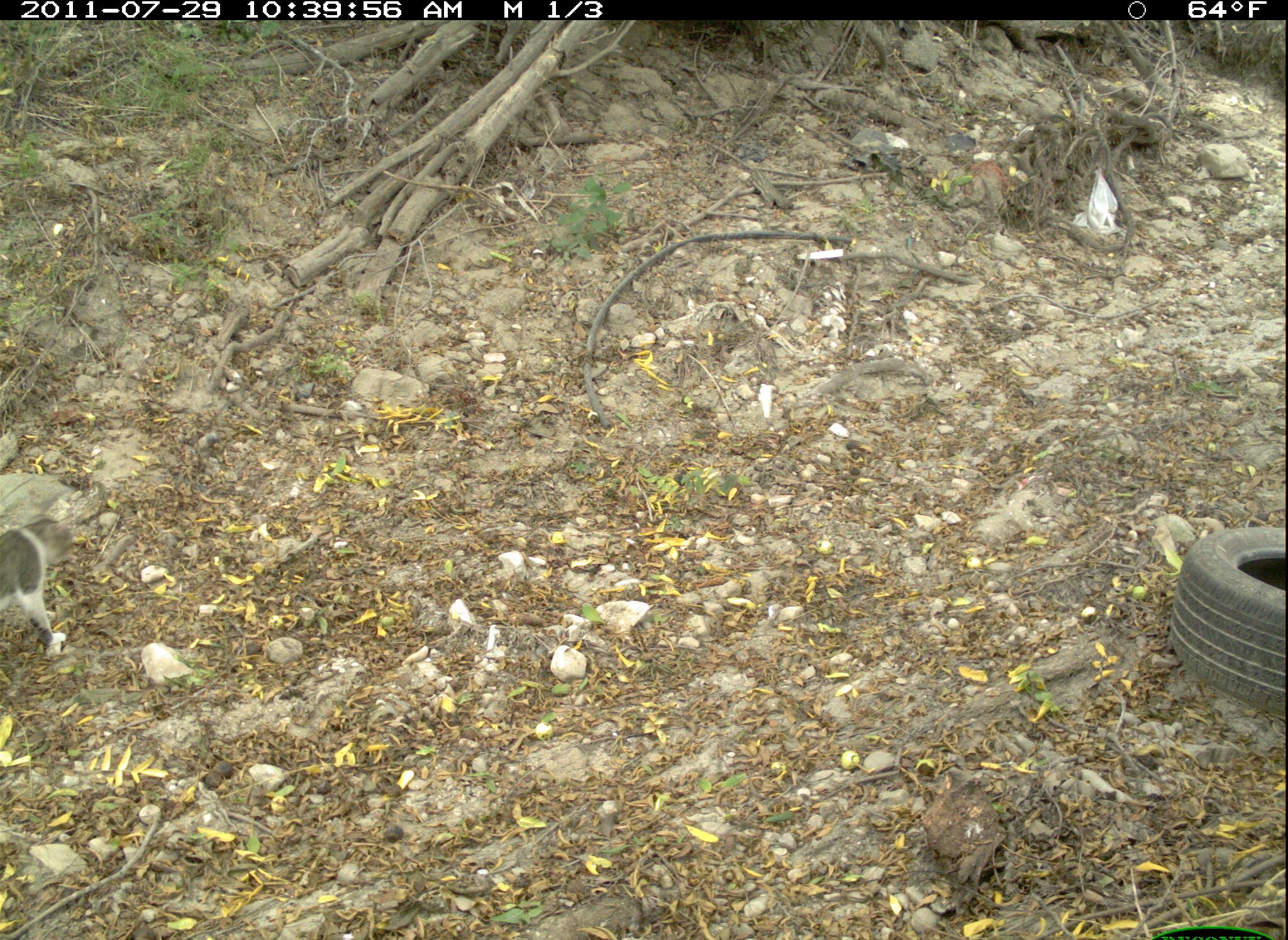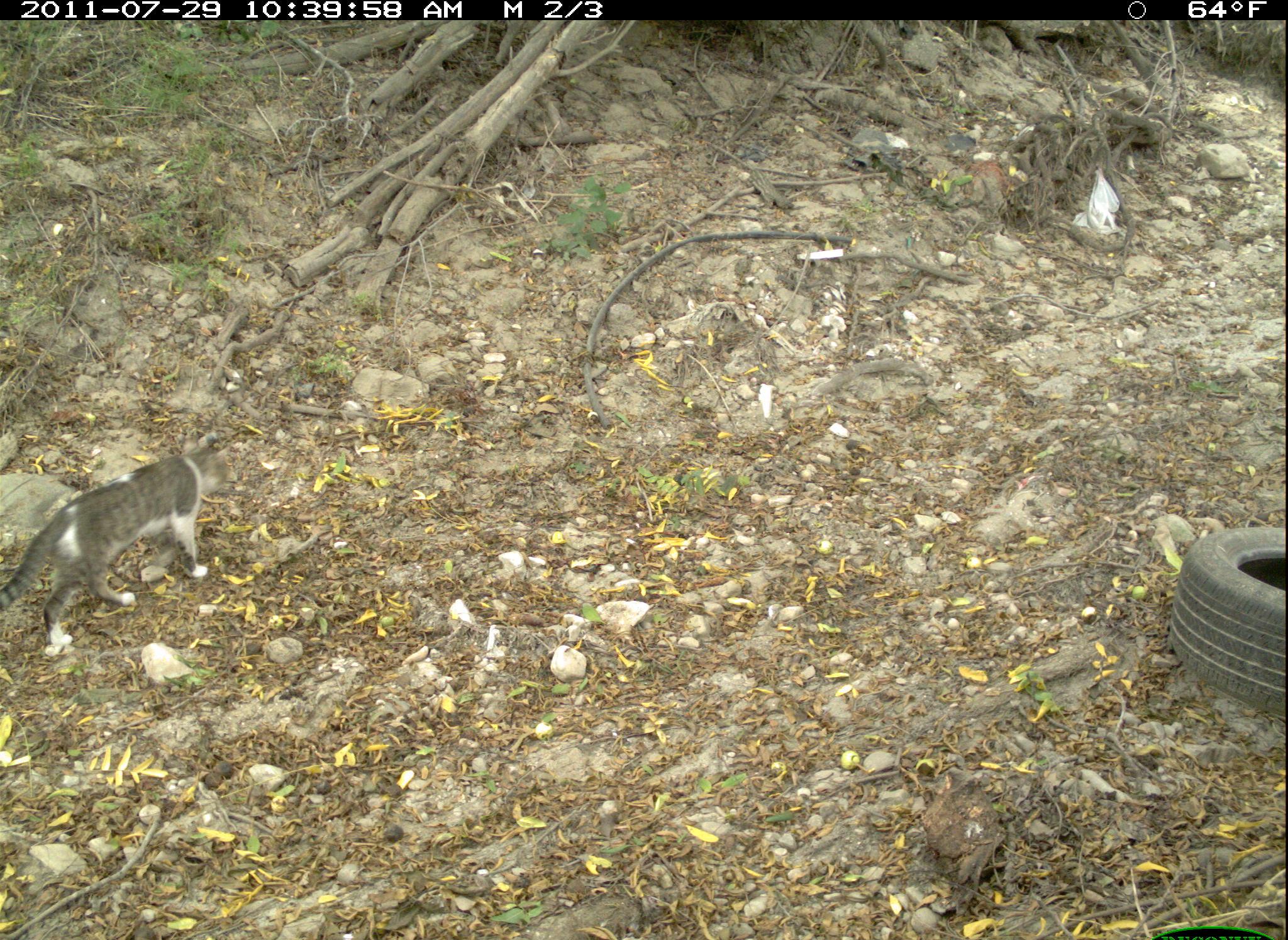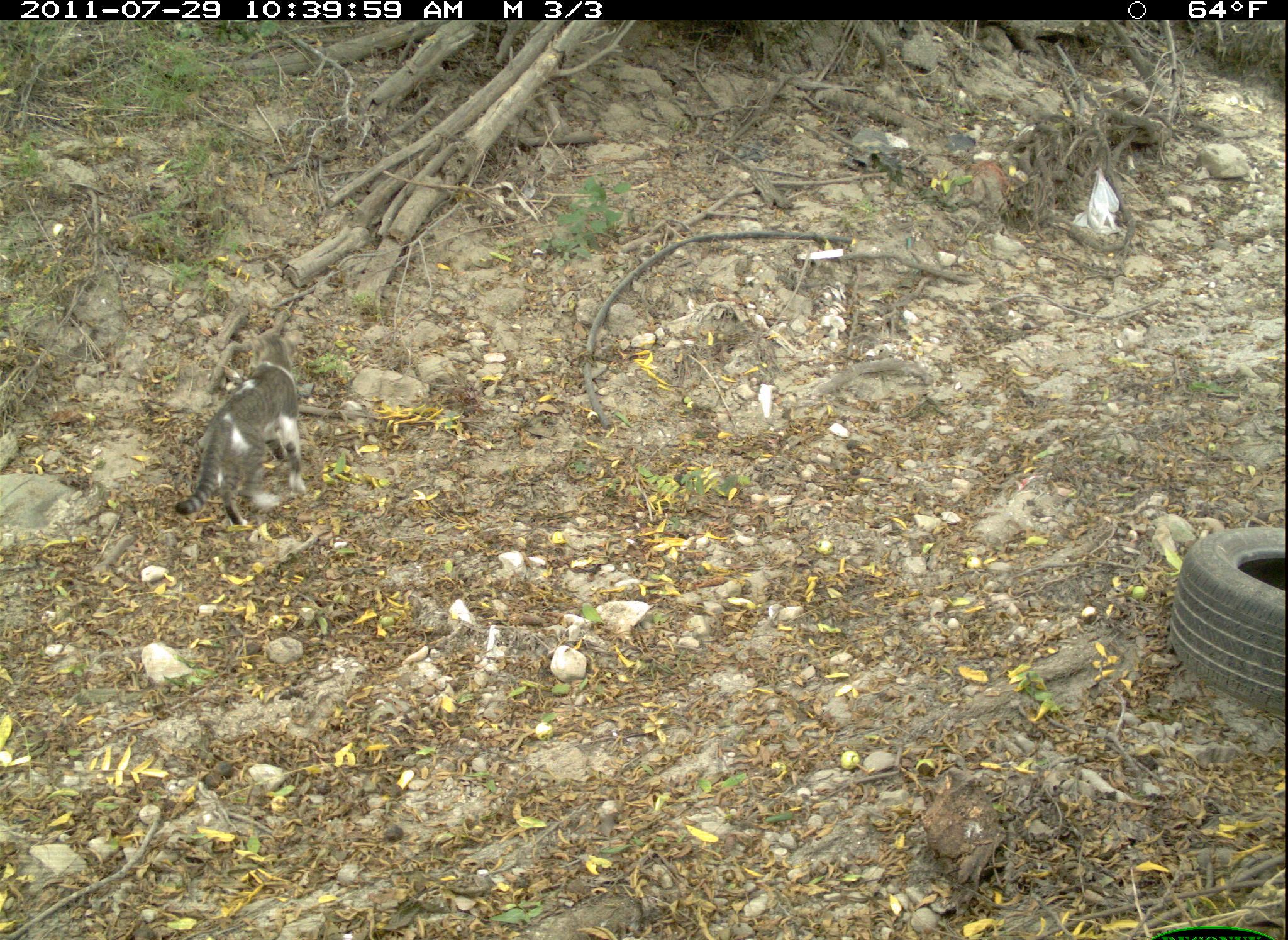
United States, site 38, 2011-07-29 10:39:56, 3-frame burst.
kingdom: Animalia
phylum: Chordata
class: Mammalia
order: Carnivora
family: Felidae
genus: Felis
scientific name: Felis catus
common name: cat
Cat (Felis catus).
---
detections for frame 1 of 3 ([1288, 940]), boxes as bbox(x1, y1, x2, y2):
cat: bbox(0, 511, 85, 670)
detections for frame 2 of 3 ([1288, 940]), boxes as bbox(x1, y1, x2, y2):
cat: bbox(0, 425, 261, 644)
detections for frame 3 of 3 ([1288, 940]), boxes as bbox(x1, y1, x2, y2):
cat: bbox(167, 319, 322, 538)